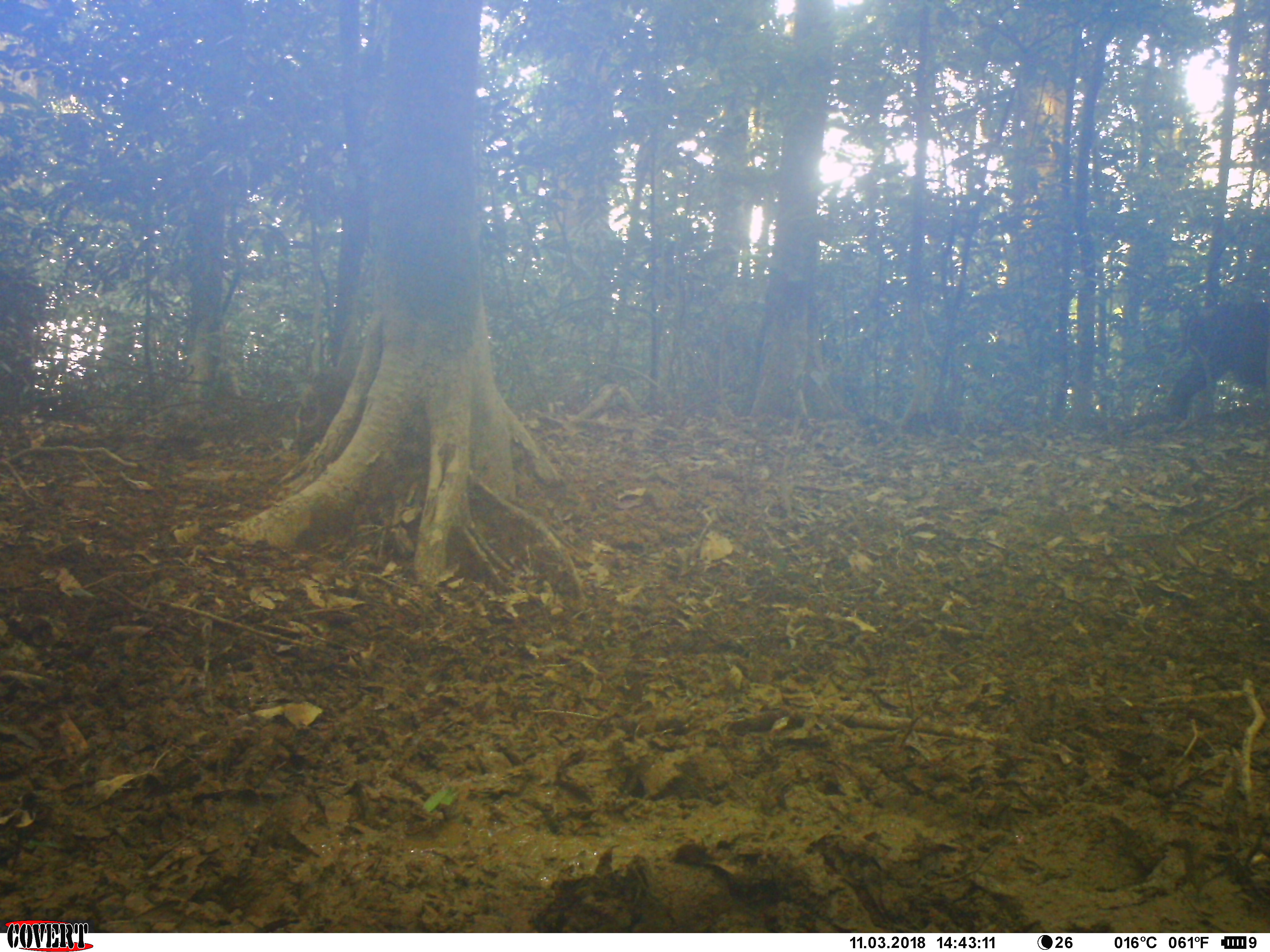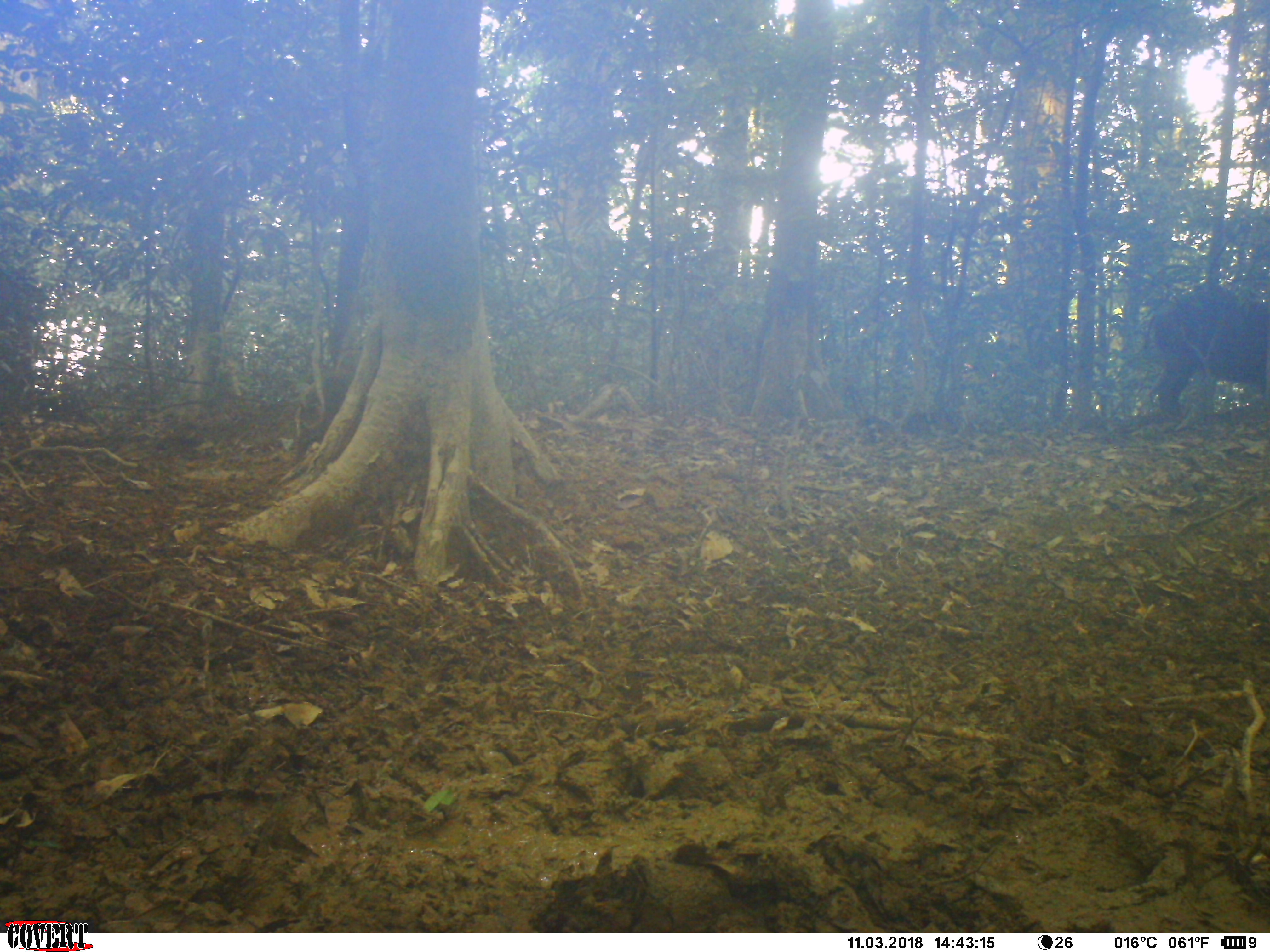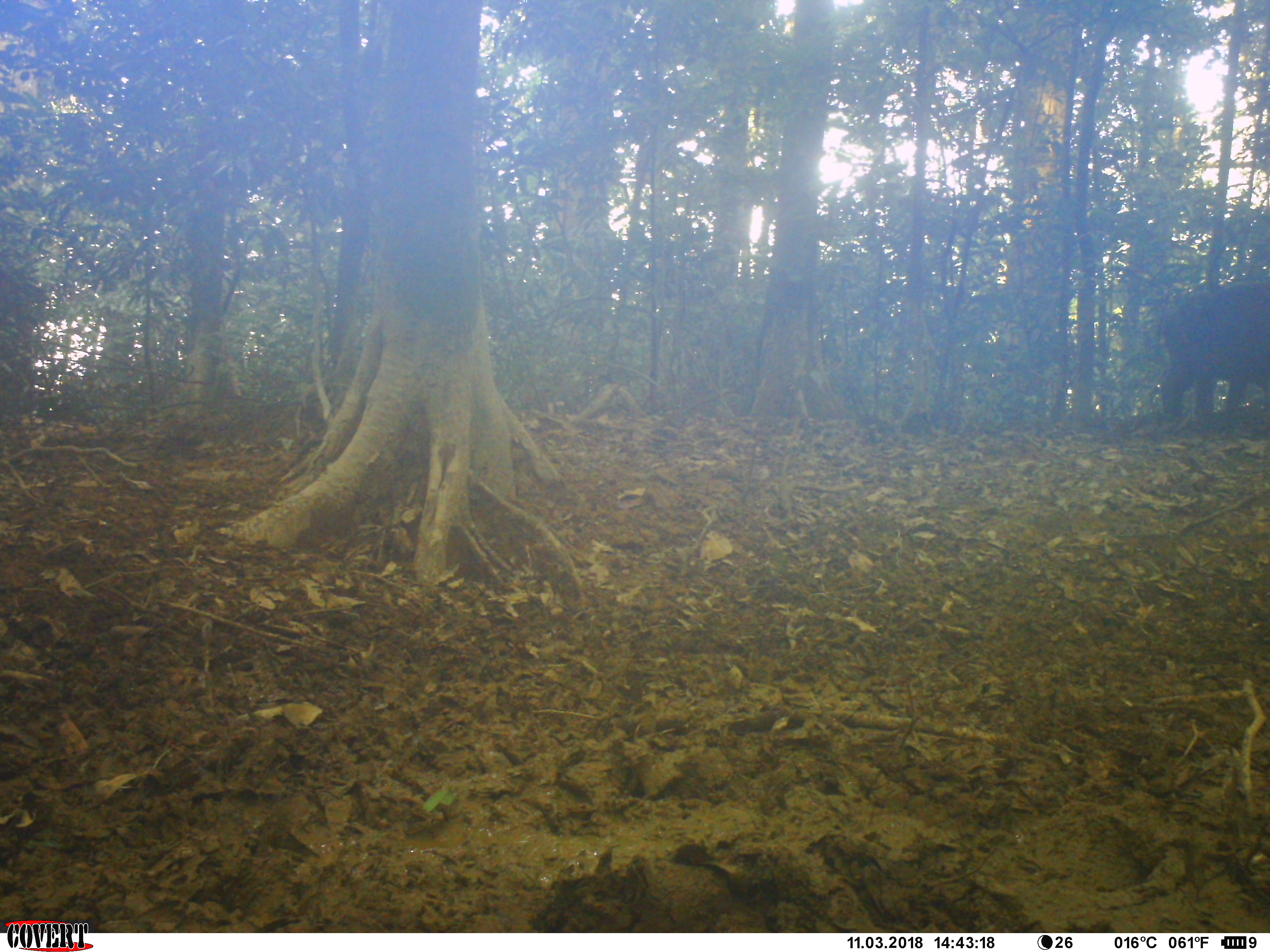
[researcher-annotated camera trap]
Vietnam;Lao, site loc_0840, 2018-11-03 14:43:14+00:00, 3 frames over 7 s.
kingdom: Animalia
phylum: Chordata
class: Mammalia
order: Artiodactyla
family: Suidae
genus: Sus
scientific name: Sus scrofa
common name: eurasian wild pig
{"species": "eurasian wild pig (Sus scrofa)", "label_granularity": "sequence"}